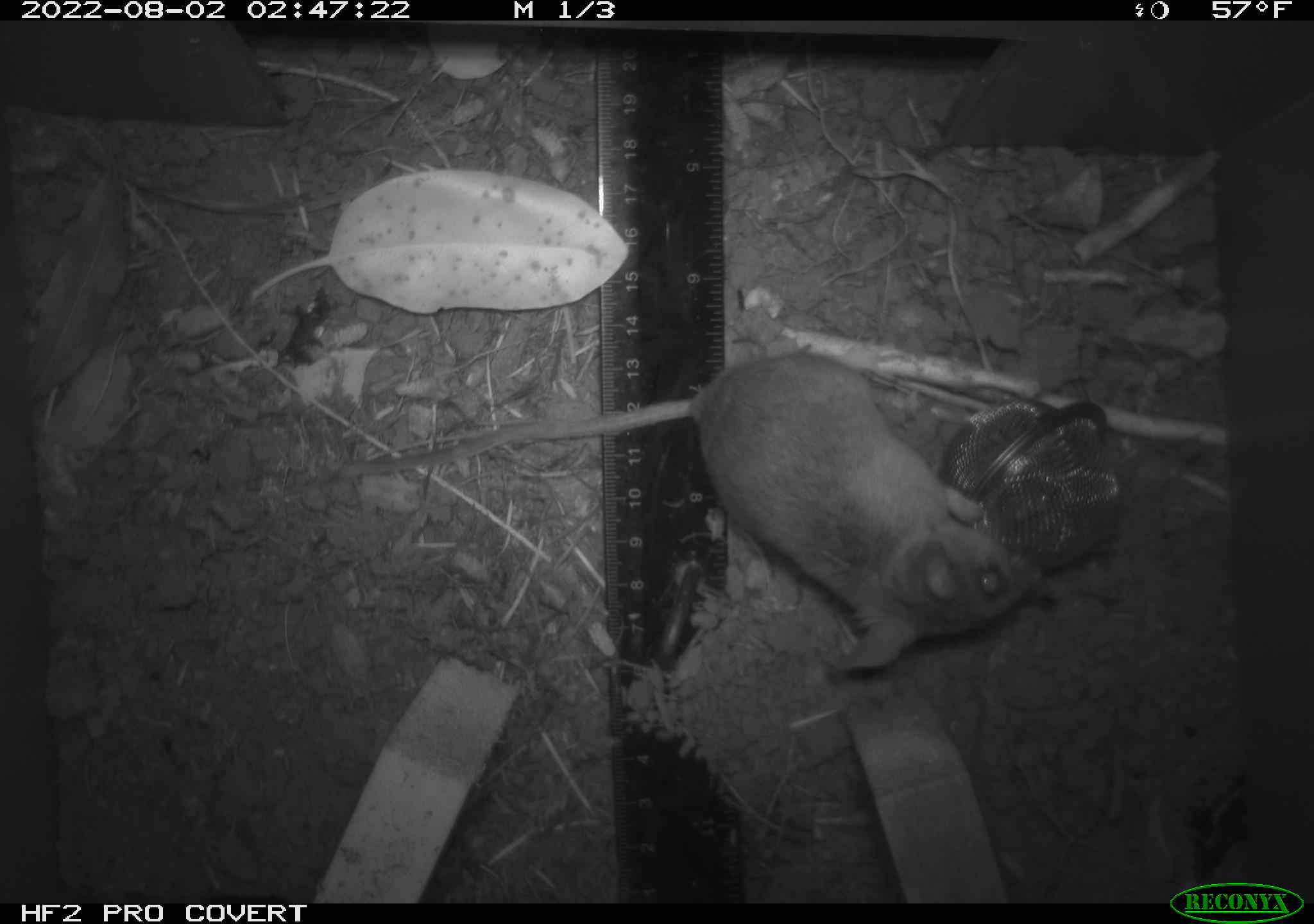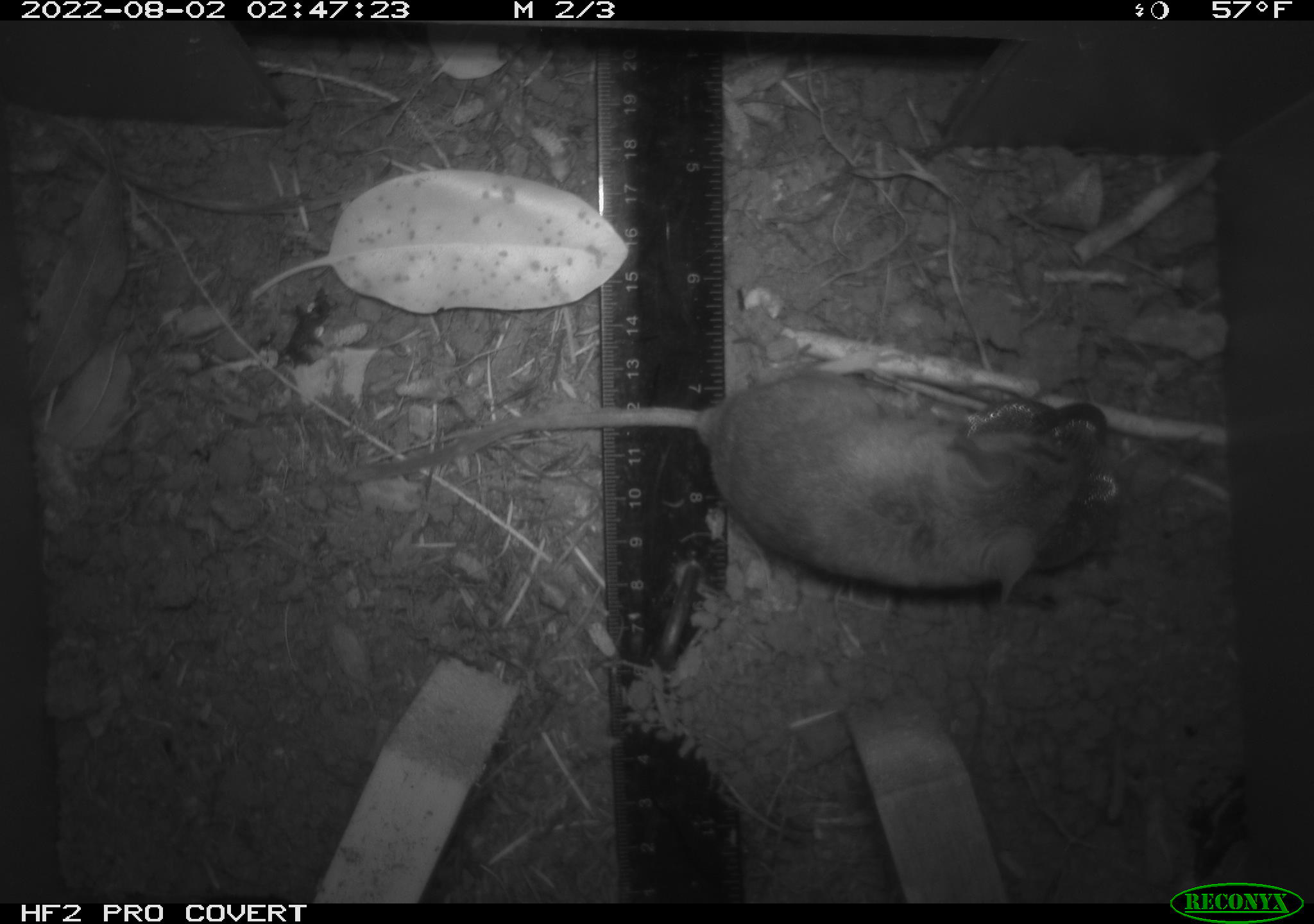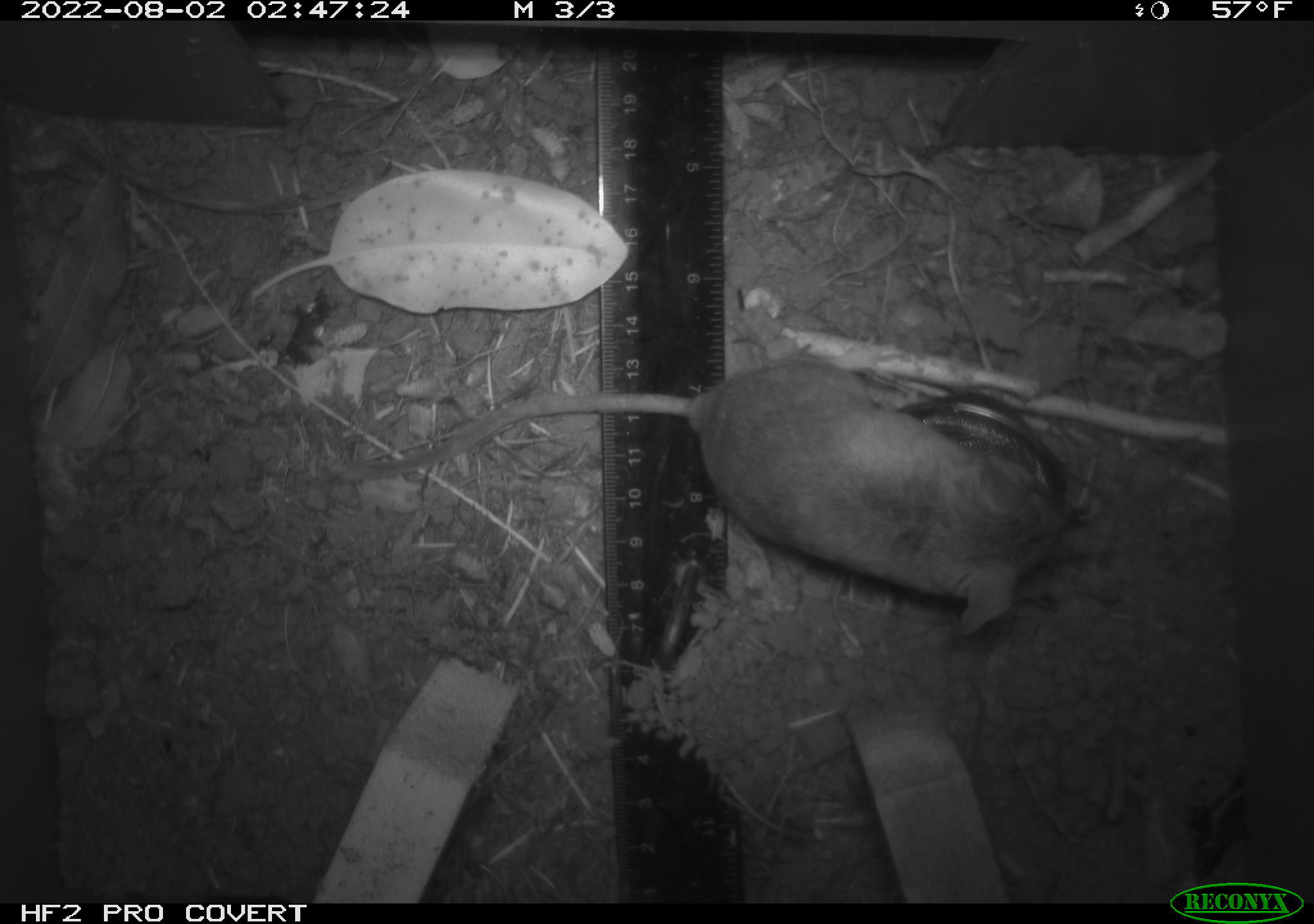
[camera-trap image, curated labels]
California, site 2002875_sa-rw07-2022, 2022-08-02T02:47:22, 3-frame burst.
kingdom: Animalia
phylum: Chordata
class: Mammalia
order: Rodentia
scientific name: Rodentia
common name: mouse species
Mouse species (Rodentia).